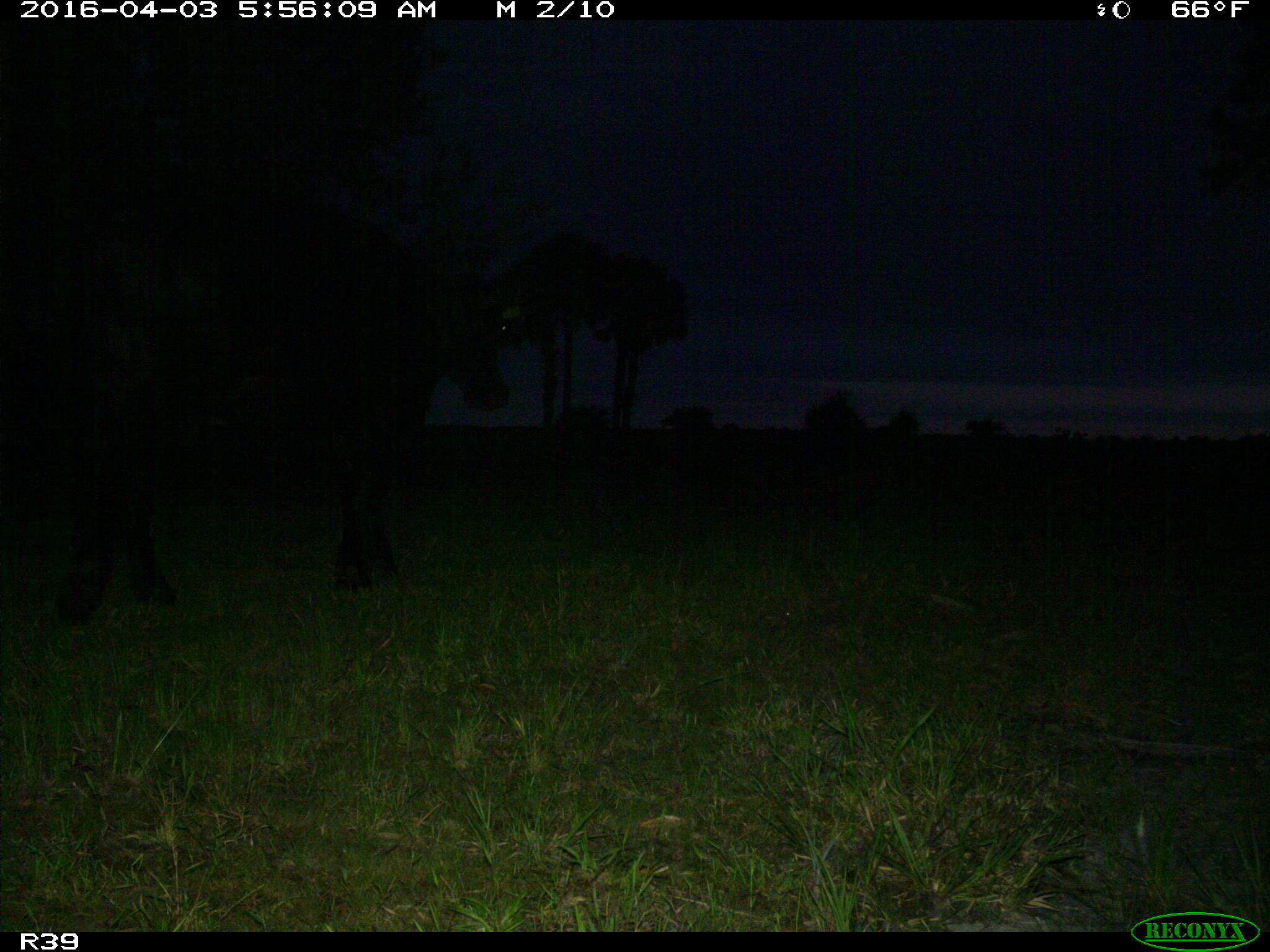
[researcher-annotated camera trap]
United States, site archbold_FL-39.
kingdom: Animalia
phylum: Chordata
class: Mammalia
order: Artiodactyla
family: Bovidae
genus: Bos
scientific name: Bos taurus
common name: domestic cow